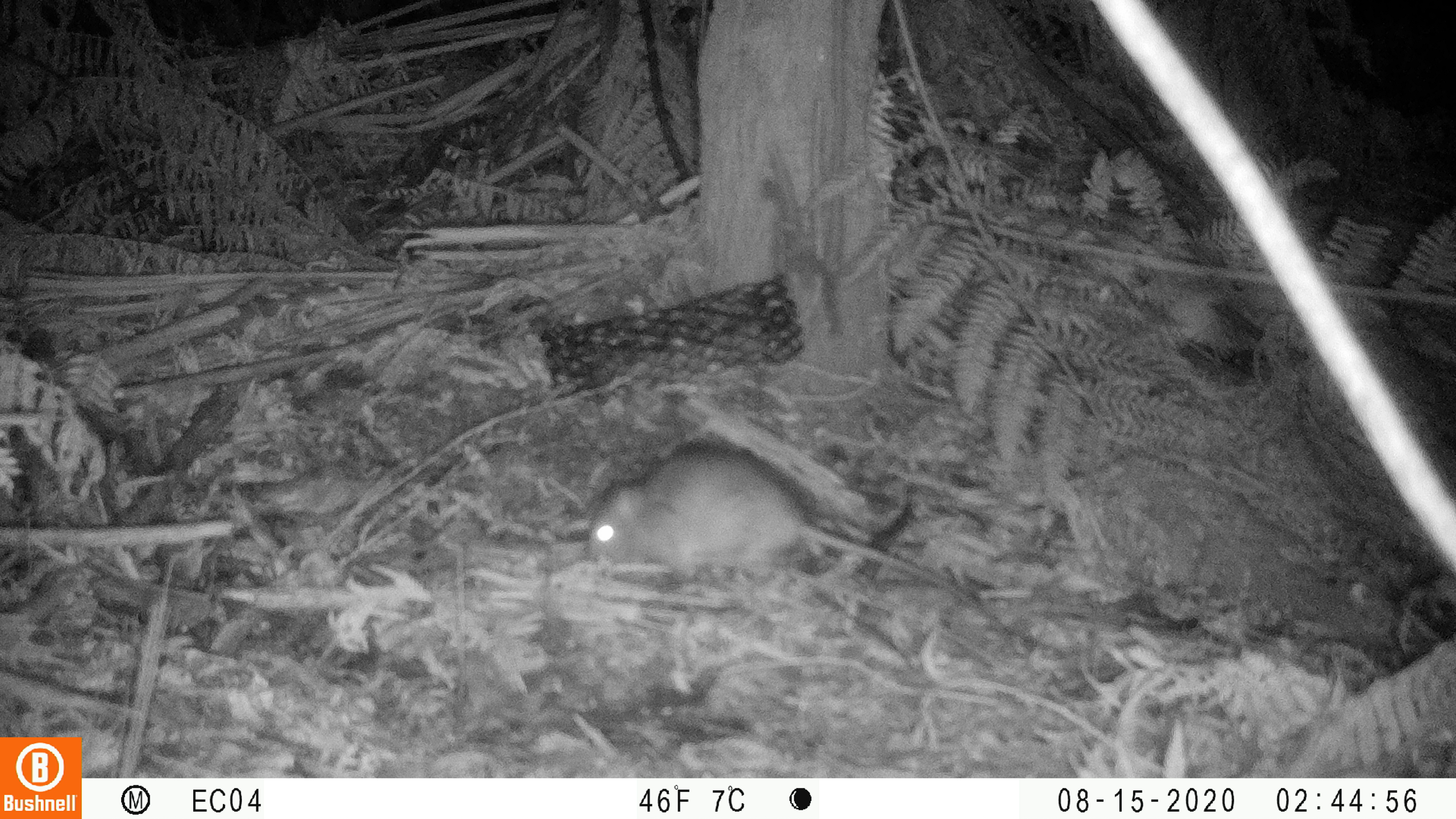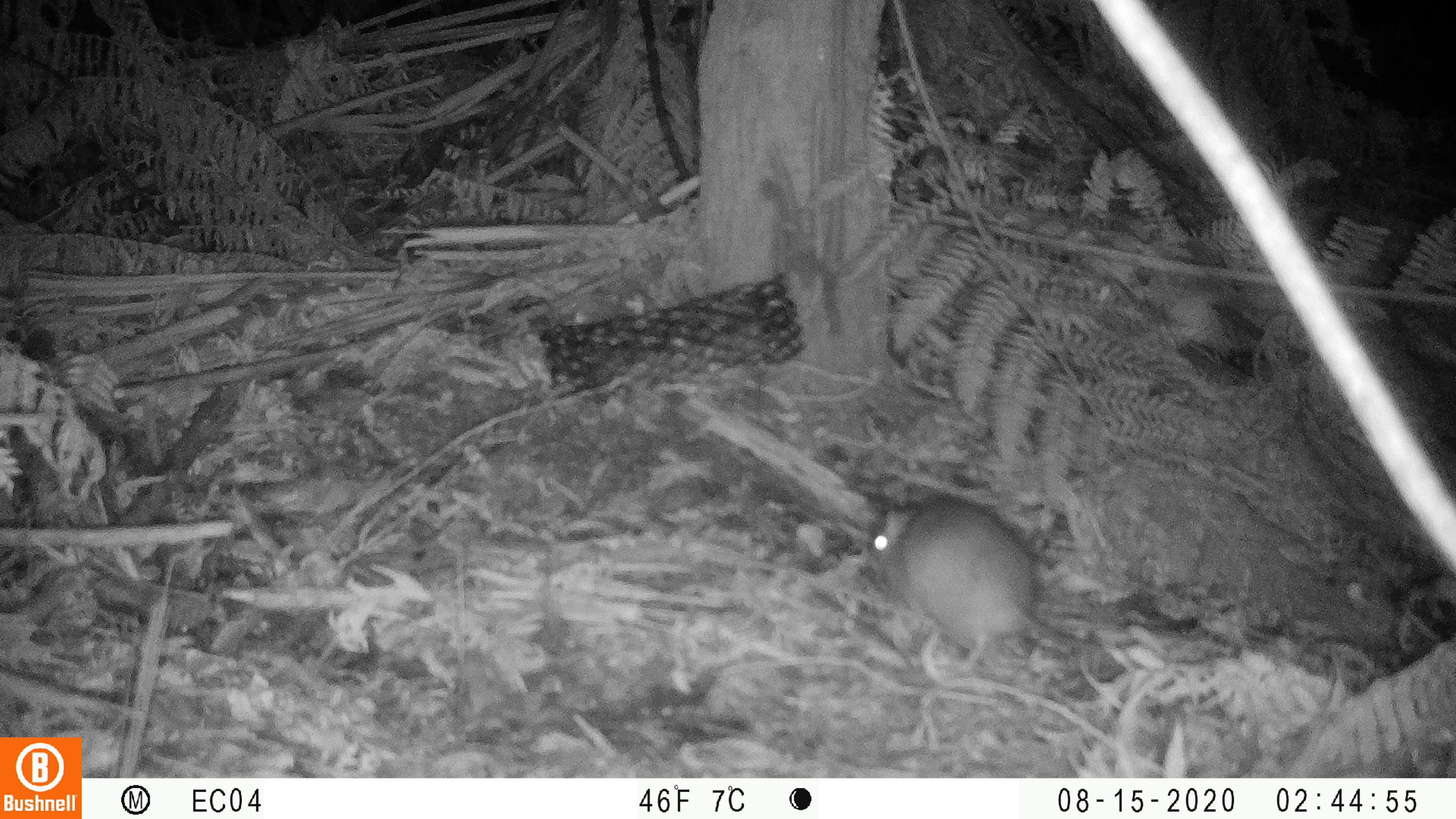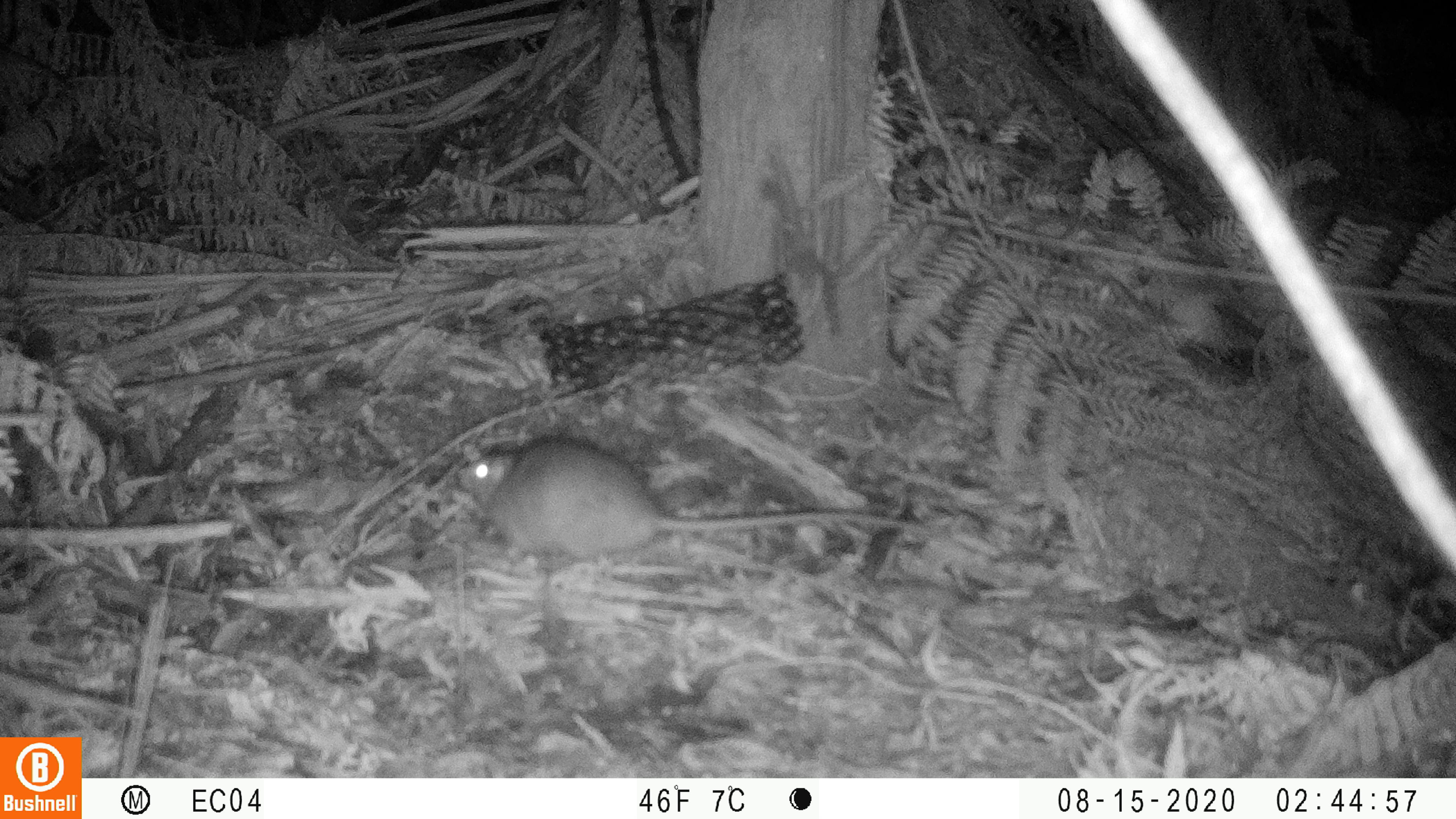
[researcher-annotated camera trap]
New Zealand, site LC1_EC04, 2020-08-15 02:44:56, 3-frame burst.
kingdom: Animalia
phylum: Chordata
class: Mammalia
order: Rodentia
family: Muridae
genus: Rattus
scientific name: Rattus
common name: rat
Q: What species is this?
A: Rat (Rattus).